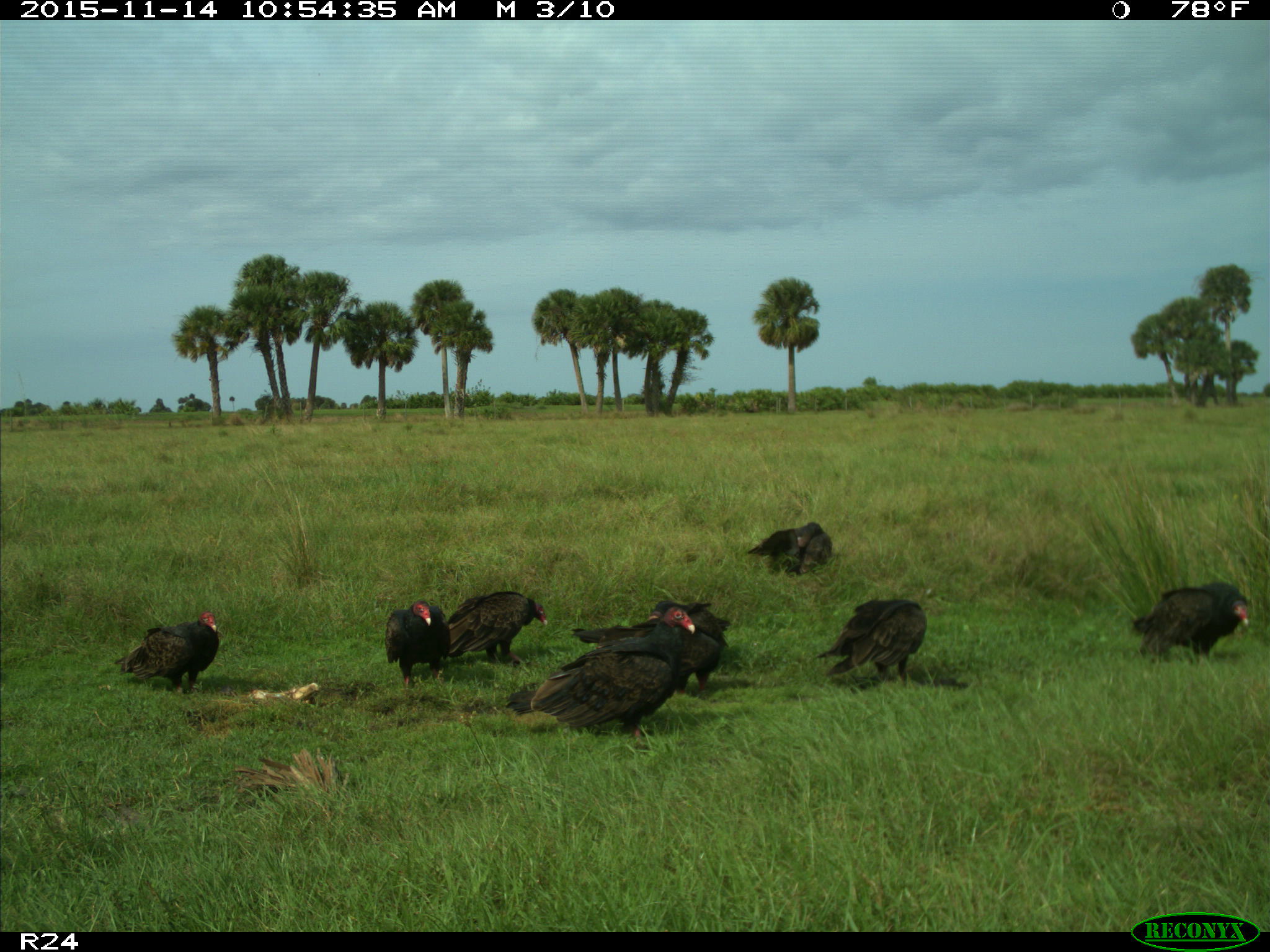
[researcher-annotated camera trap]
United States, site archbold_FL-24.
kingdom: Animalia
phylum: Chordata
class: Aves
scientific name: Aves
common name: birds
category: unidentified bird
Unidentified bird (birds) (Aves).